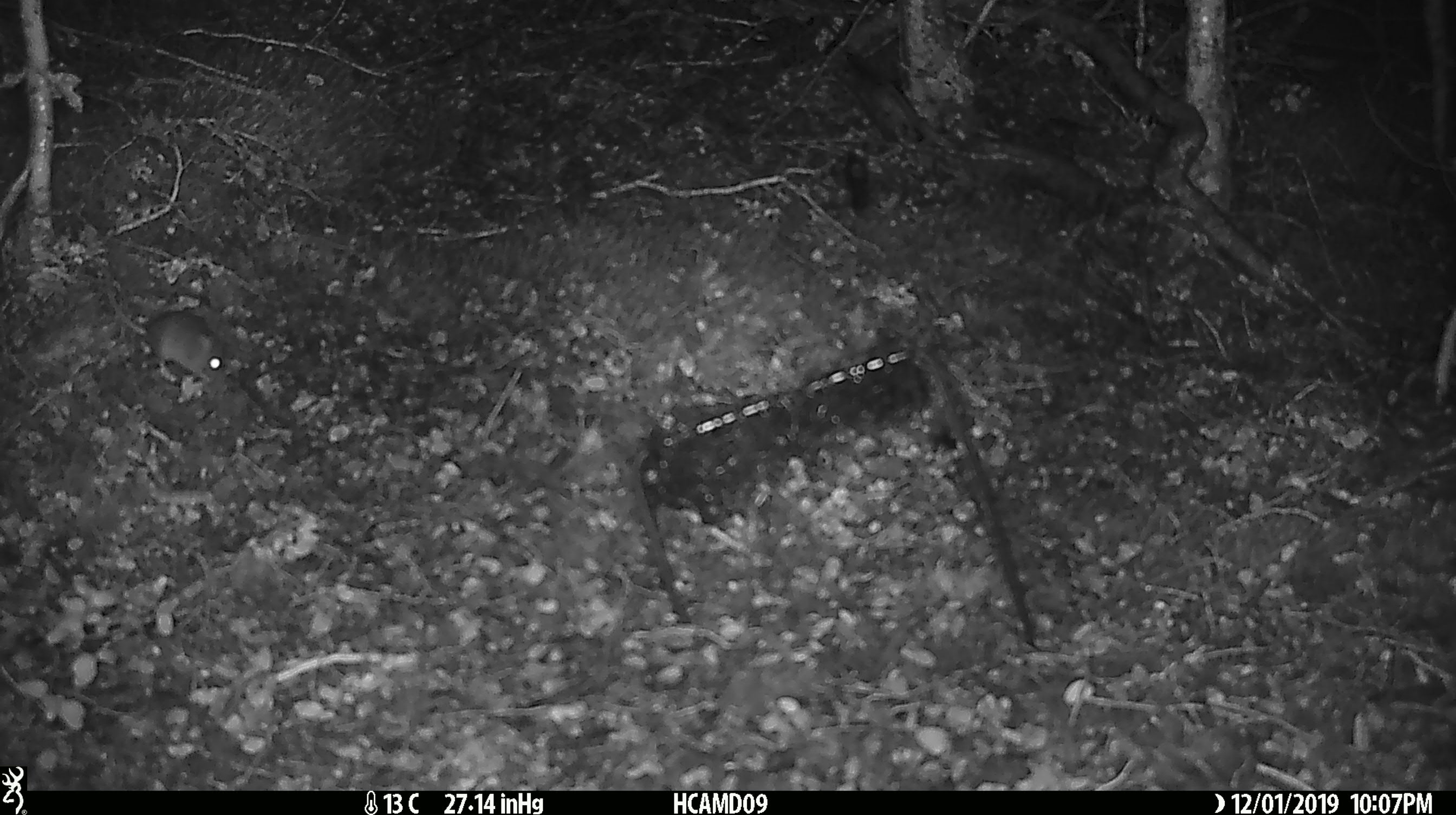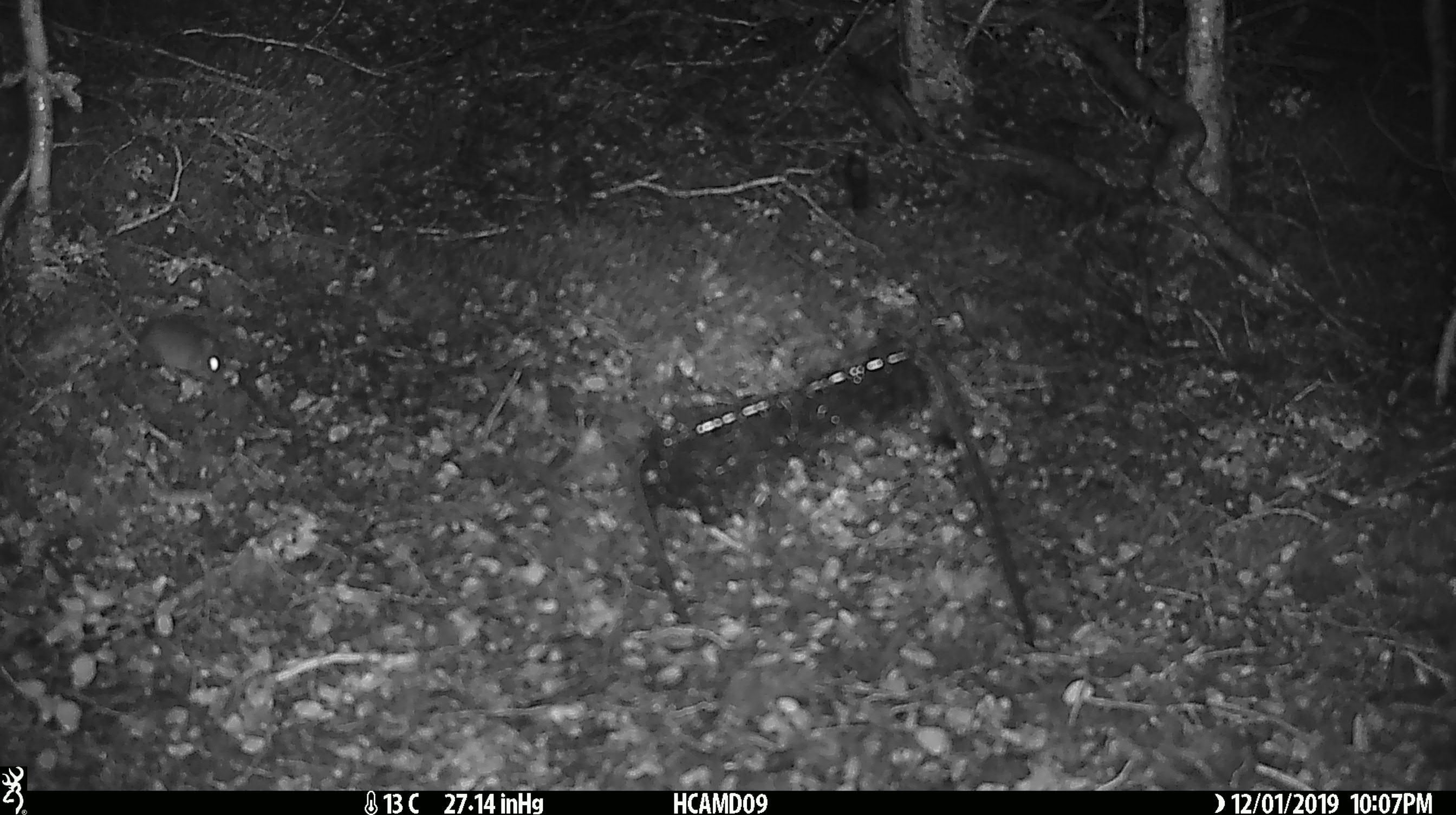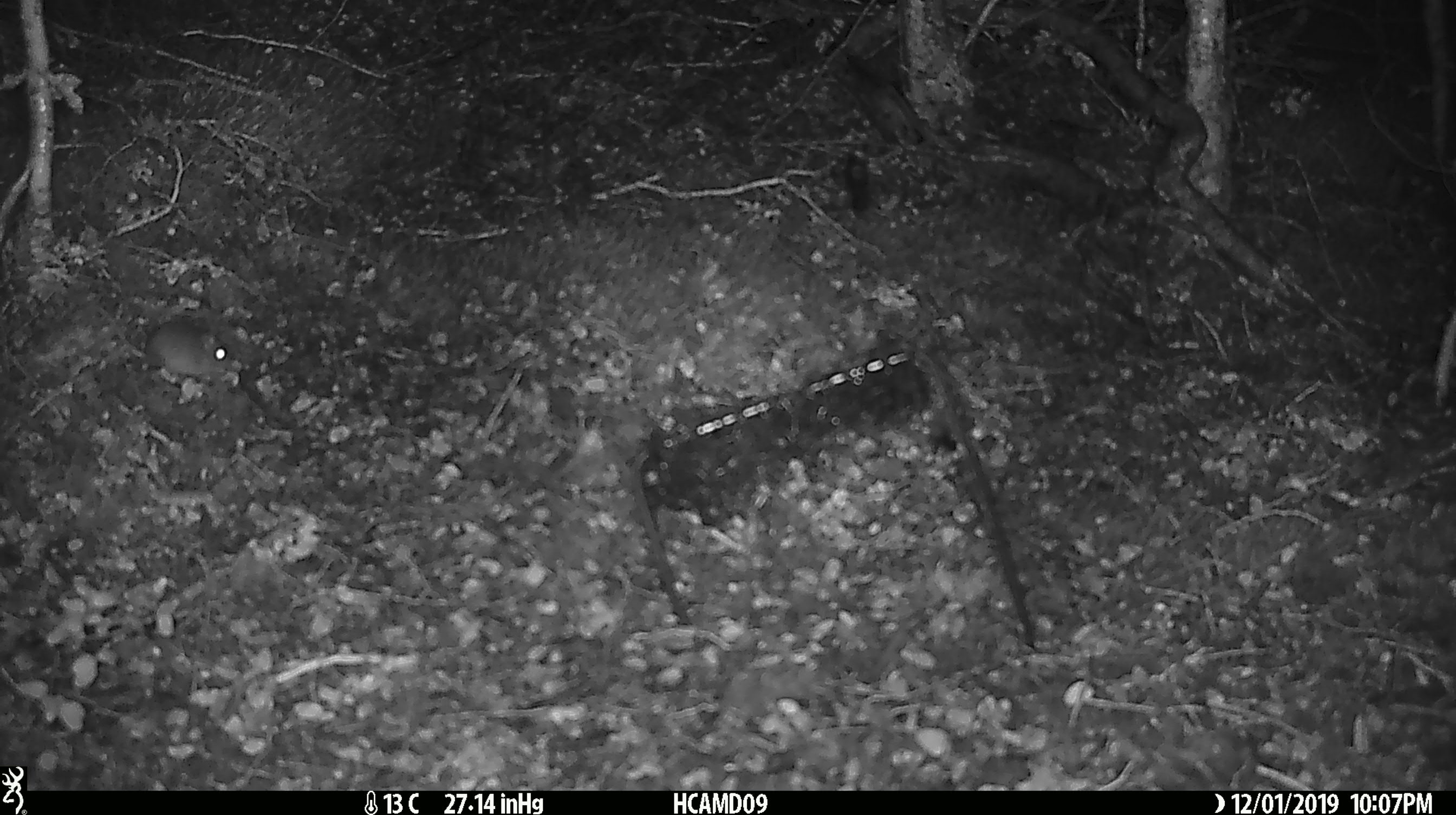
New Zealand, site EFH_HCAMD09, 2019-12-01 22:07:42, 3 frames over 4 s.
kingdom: Animalia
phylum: Chordata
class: Mammalia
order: Rodentia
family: Muridae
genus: Mus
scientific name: Mus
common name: mouse